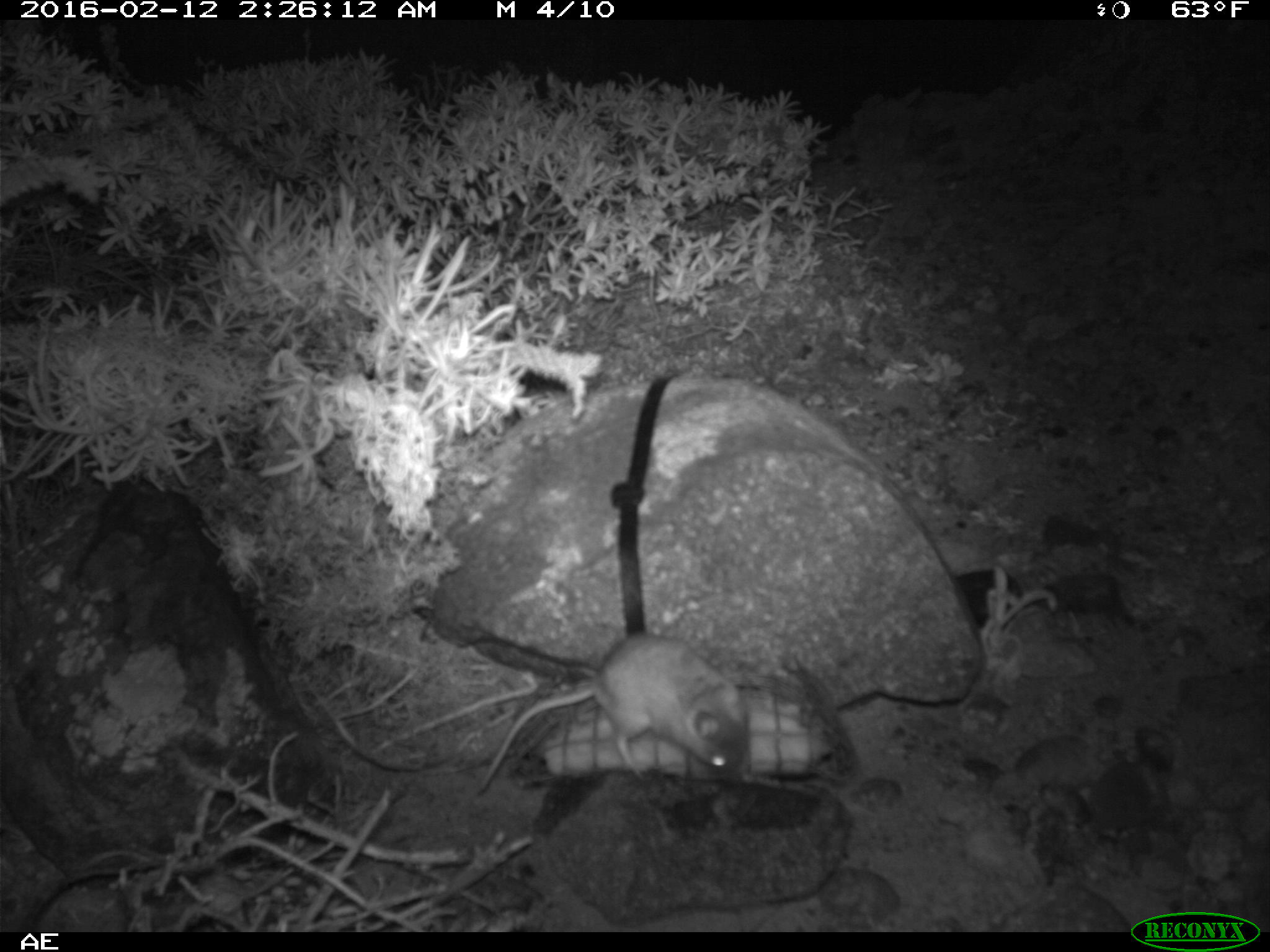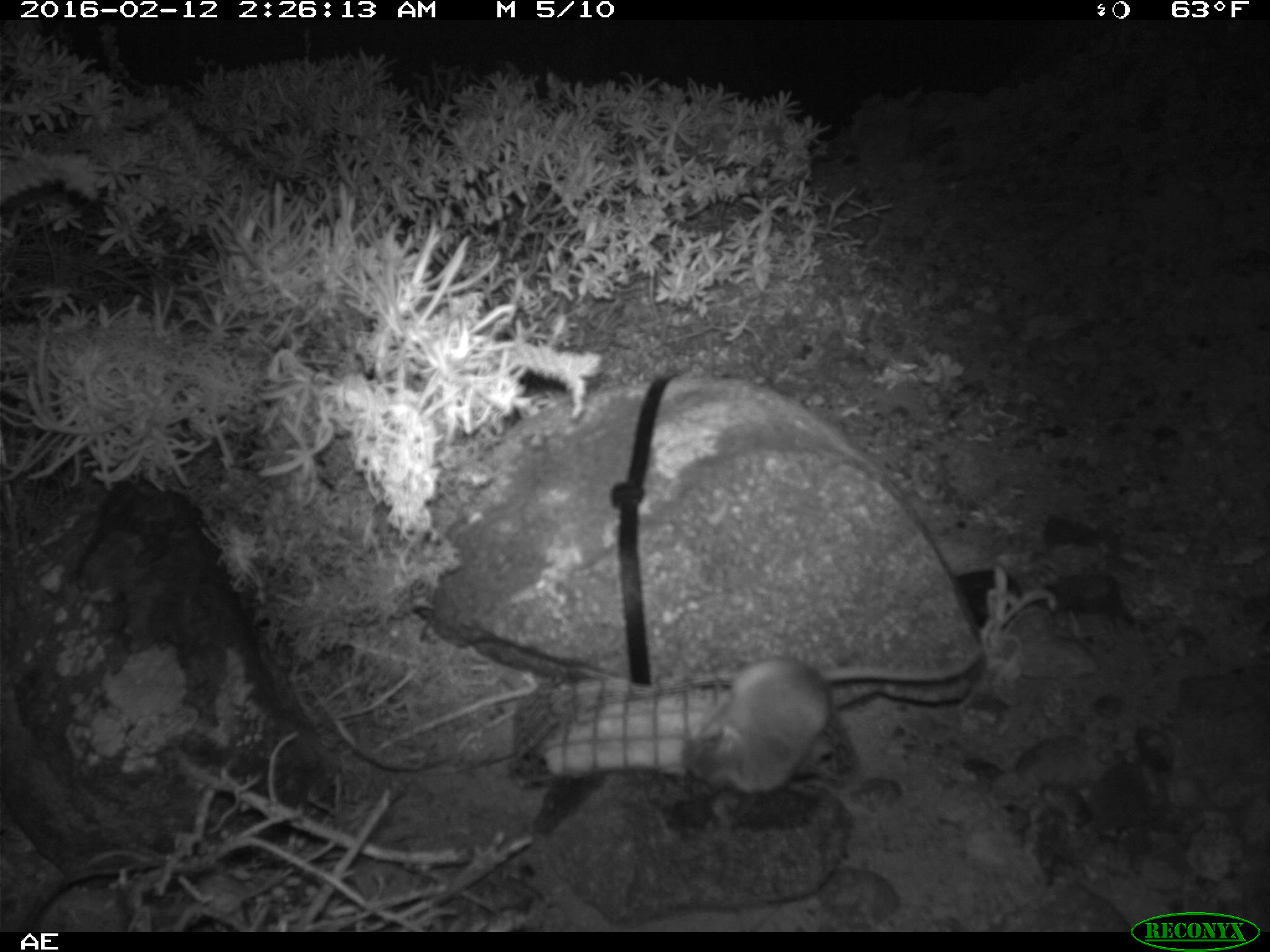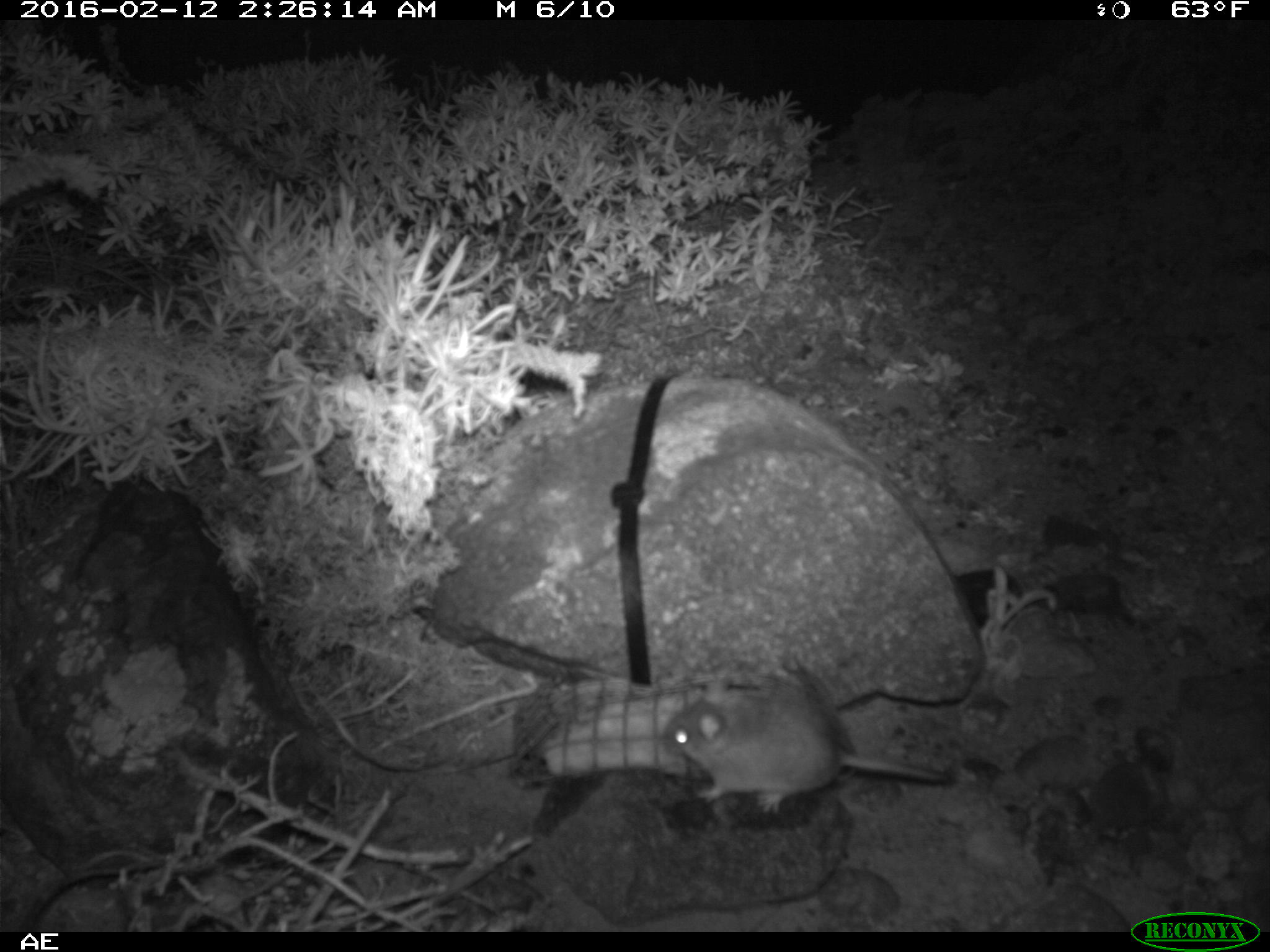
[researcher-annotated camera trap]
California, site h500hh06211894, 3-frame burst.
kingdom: Animalia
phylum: Chordata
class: Mammalia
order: Rodentia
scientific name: Rodentia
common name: rodent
Rodent (Rodentia).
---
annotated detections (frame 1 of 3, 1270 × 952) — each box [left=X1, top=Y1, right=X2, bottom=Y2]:
rodent: [left=476, top=633, right=747, bottom=794]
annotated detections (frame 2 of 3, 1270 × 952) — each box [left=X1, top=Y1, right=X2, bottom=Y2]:
rodent: [left=703, top=648, right=980, bottom=793]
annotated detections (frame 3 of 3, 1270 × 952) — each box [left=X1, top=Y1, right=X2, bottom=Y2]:
rodent: [left=659, top=671, right=954, bottom=815]